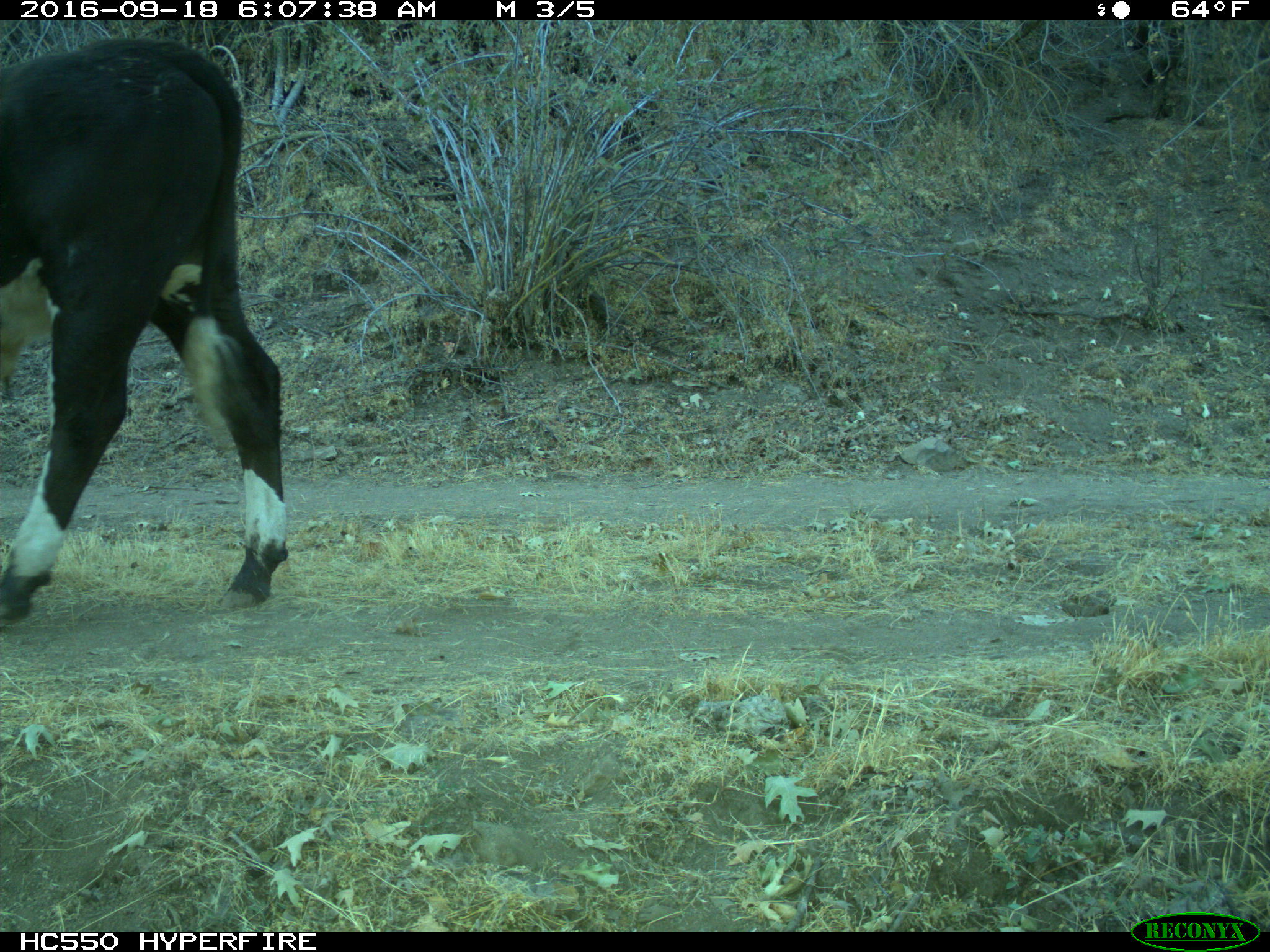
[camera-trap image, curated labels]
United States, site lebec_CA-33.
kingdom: Animalia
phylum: Chordata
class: Mammalia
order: Artiodactyla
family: Bovidae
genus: Bos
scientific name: Bos taurus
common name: domestic cow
Bos taurus (domestic cow).